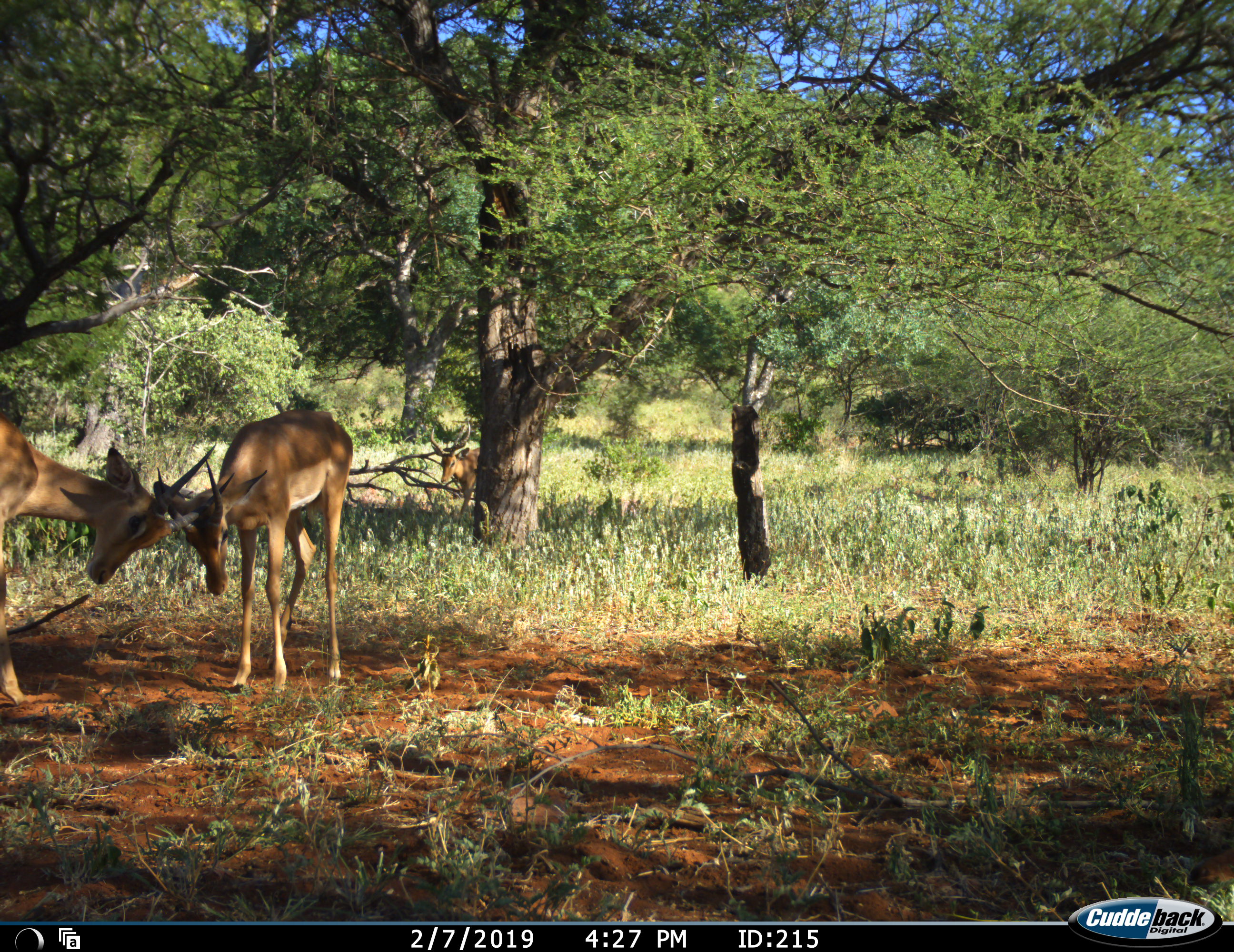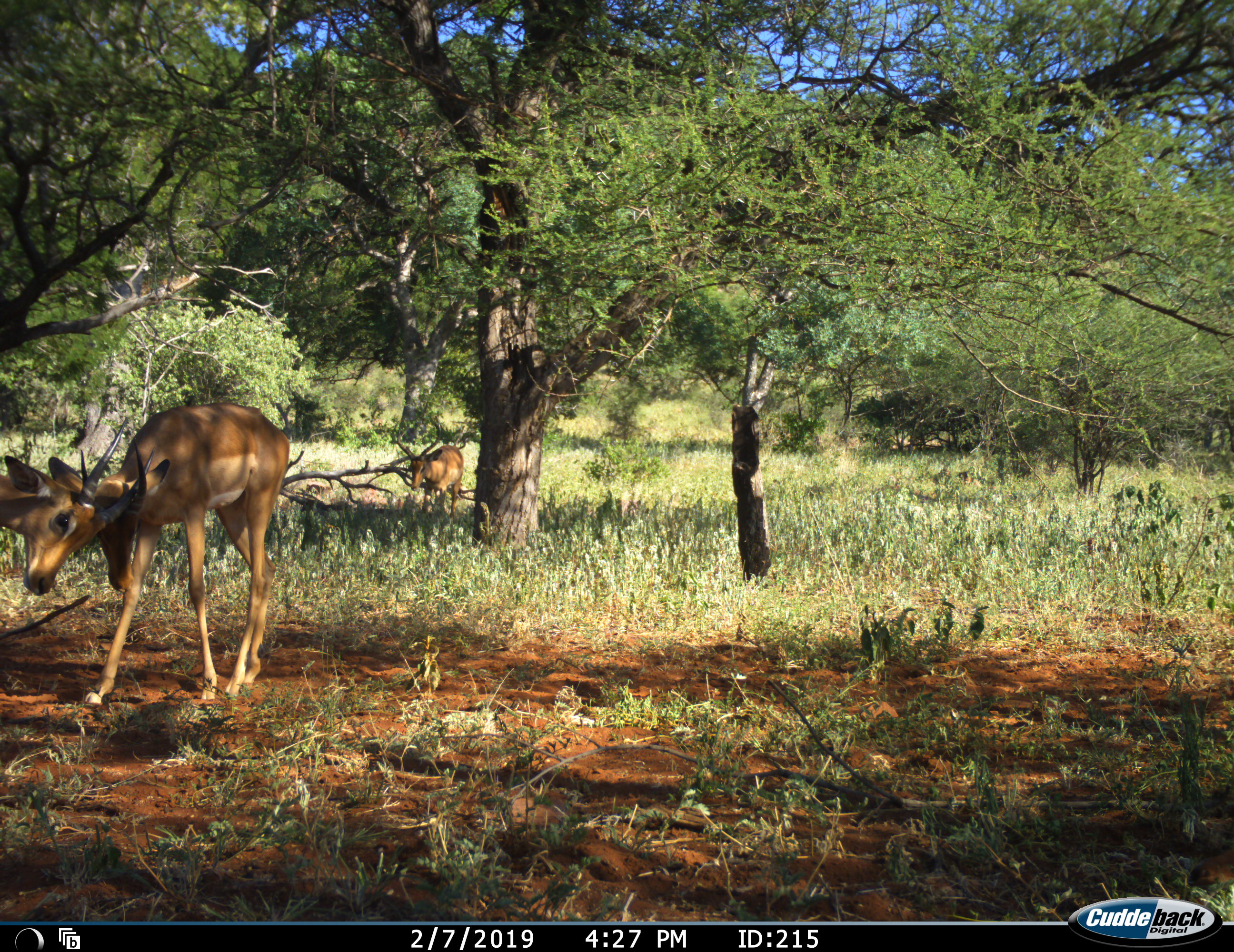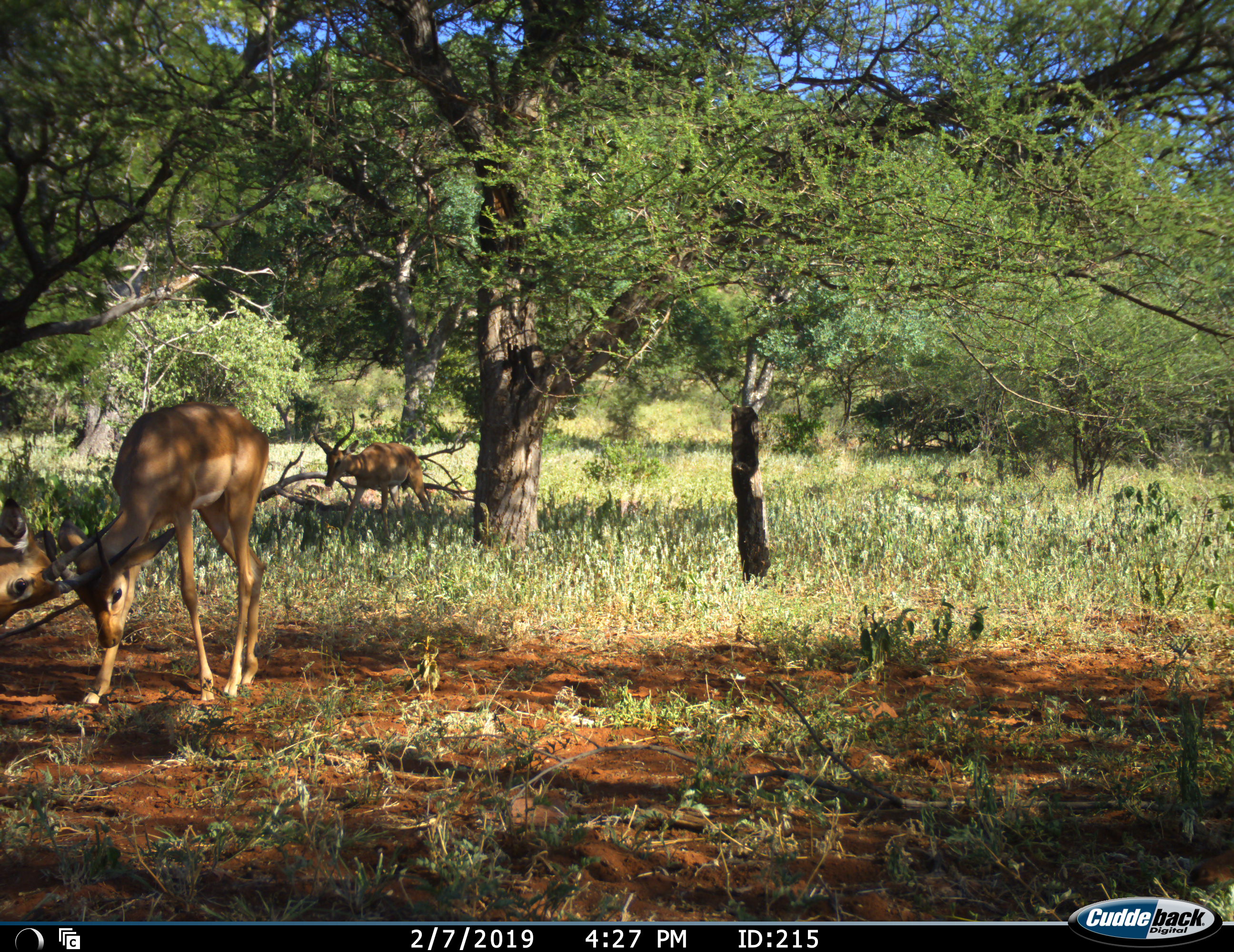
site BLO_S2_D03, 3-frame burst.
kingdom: Animalia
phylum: Chordata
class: Mammalia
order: Artiodactyla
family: Bovidae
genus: Aepyceros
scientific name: Aepyceros melampus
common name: impala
Impala (Aepyceros melampus), count 3. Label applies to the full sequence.